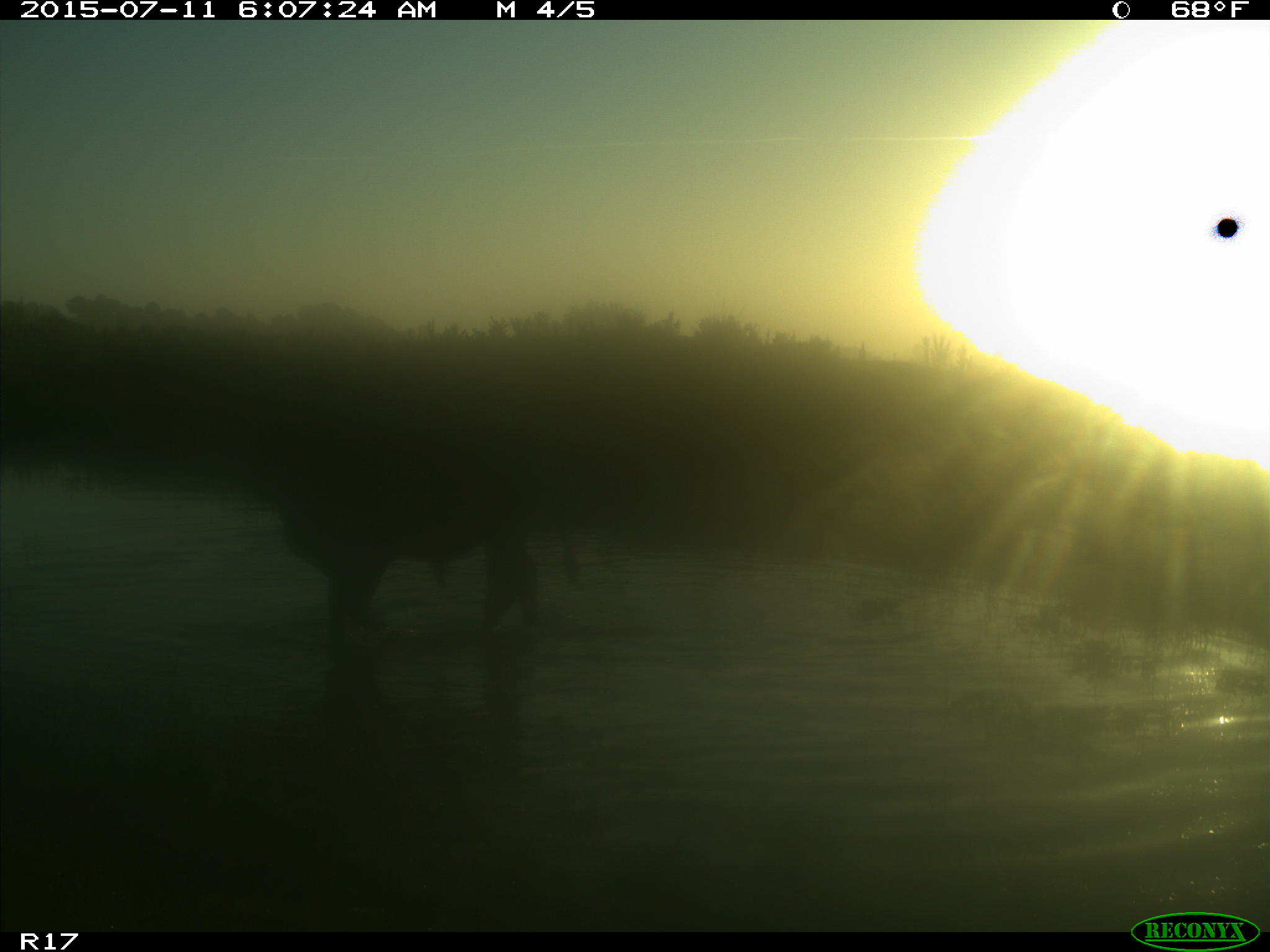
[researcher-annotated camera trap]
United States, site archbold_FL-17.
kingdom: Animalia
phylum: Chordata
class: Mammalia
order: Artiodactyla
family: Bovidae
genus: Bos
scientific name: Bos taurus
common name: domestic cow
Bos taurus (domestic cow).